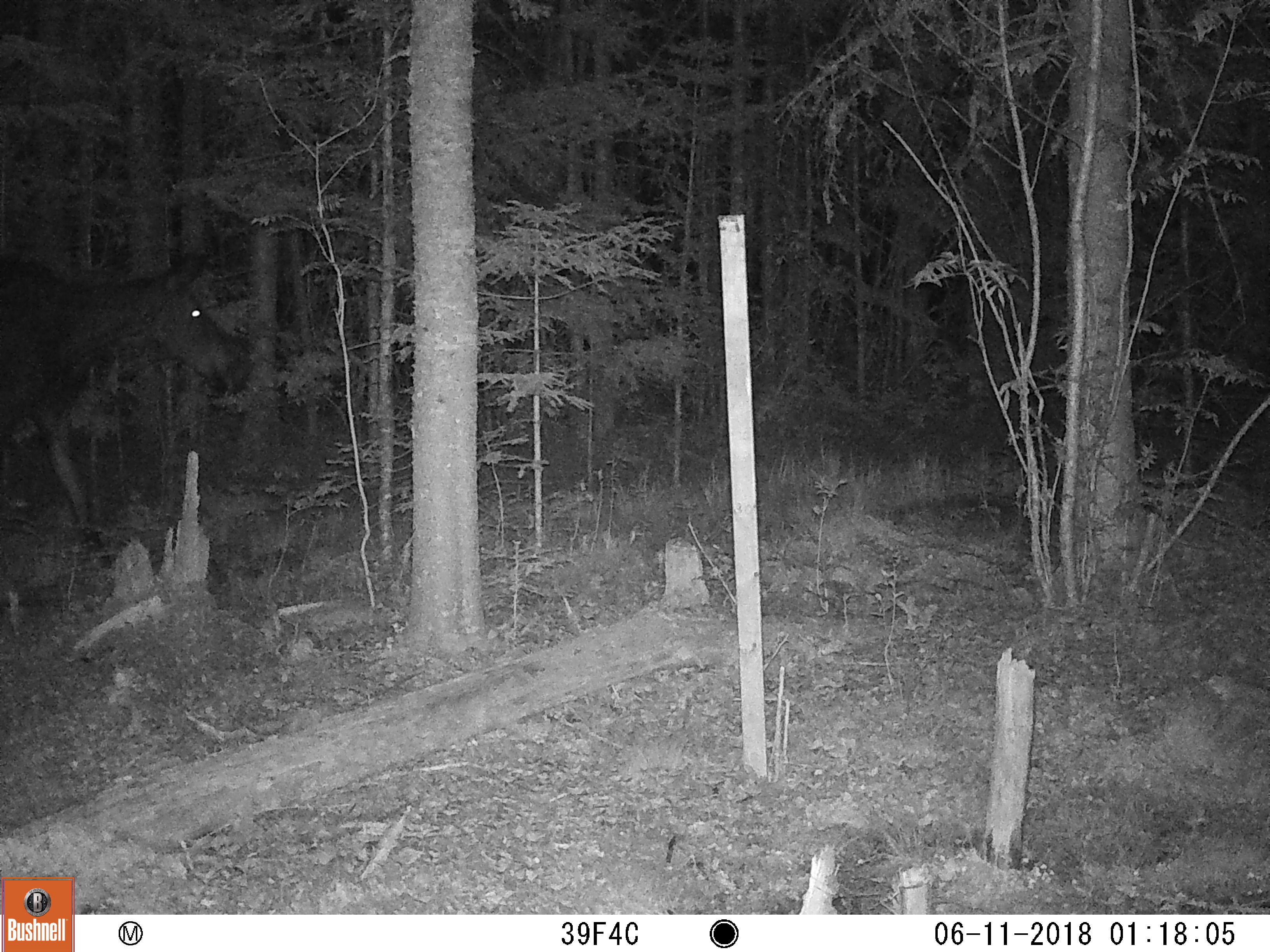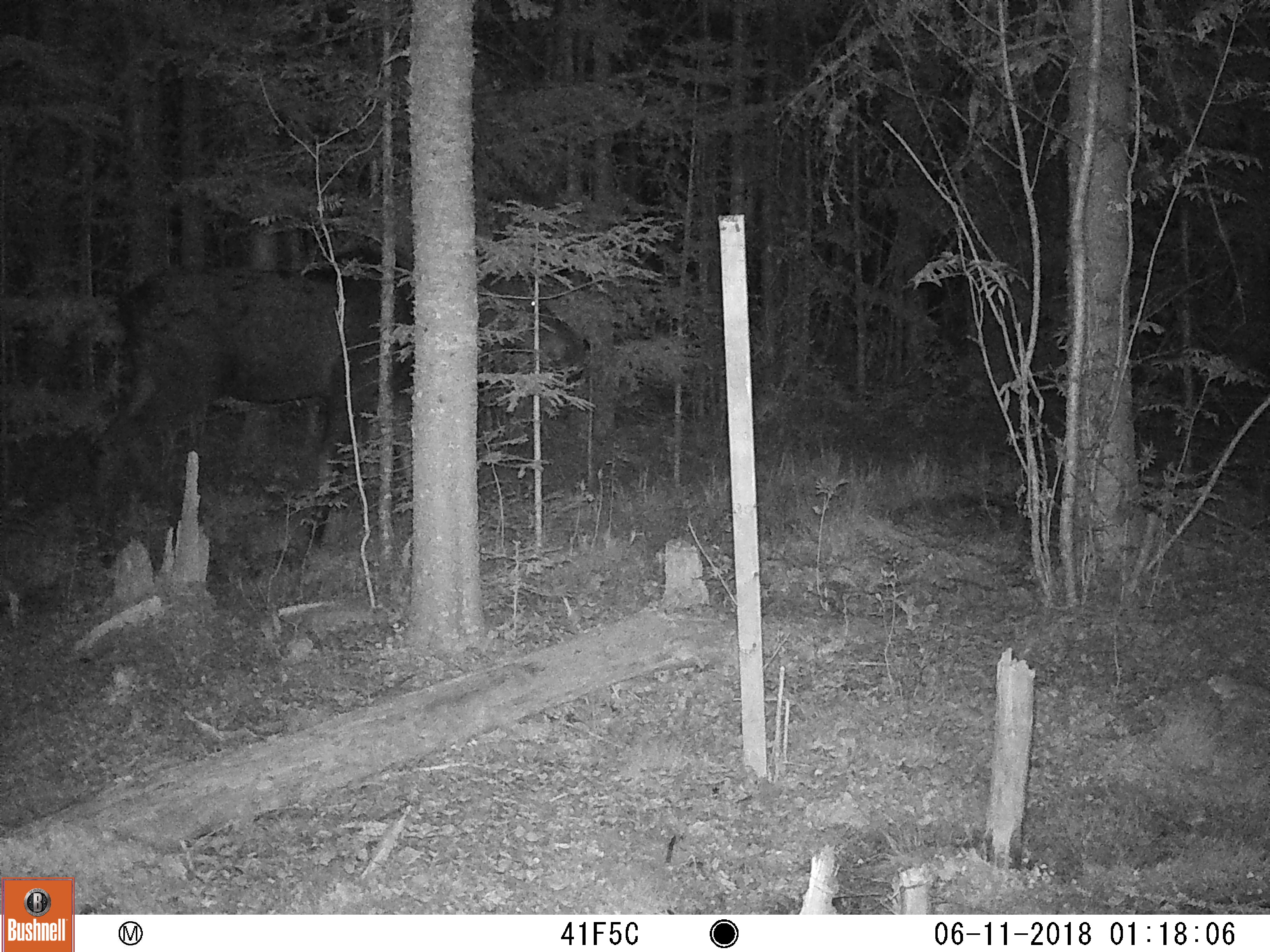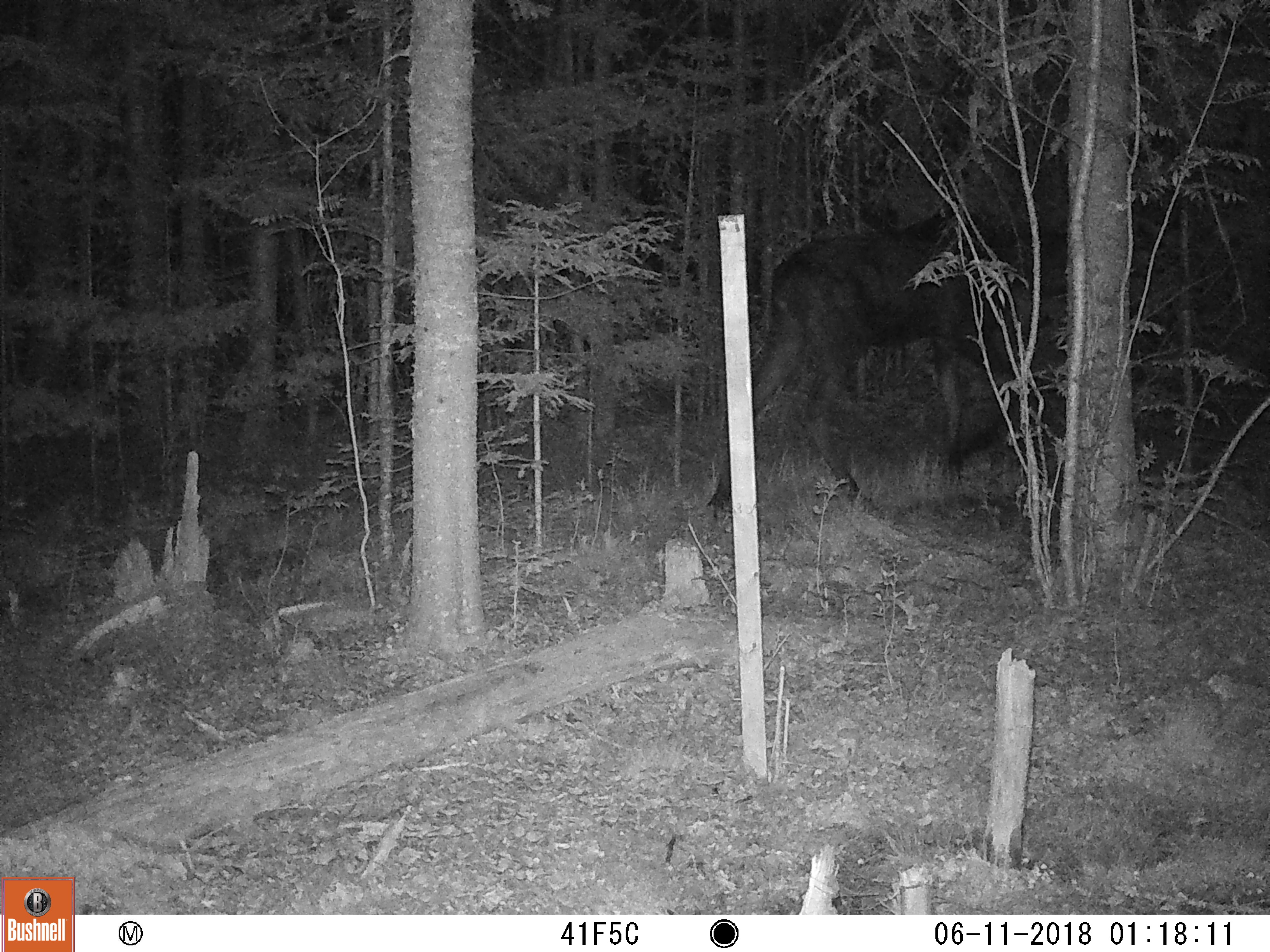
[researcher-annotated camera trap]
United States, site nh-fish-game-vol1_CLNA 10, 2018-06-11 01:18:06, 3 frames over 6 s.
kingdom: Animalia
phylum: Chordata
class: Mammalia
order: Artiodactyla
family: Cervidae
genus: Alces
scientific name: Alces alces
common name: moose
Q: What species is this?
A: Moose (Alces alces).